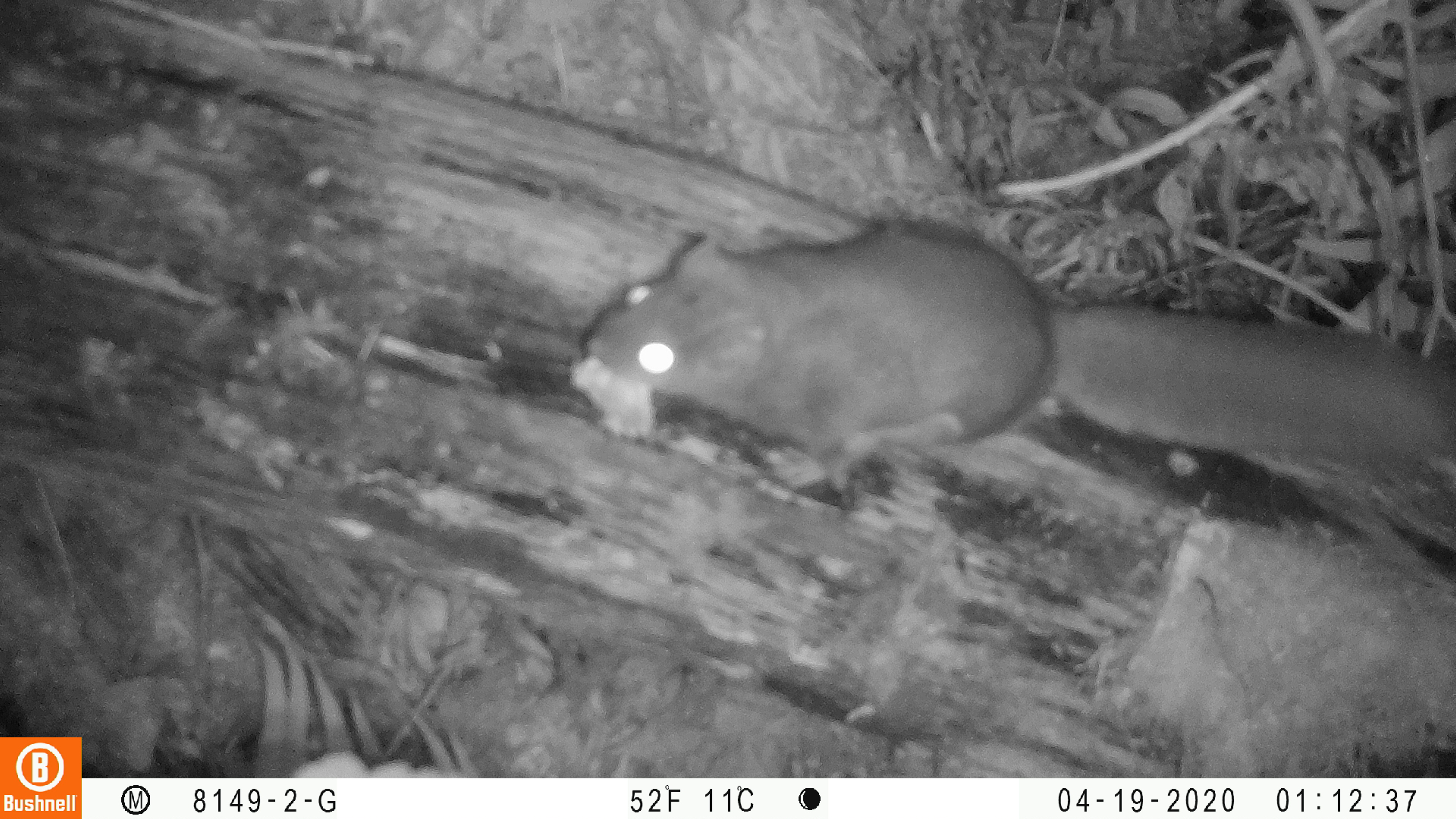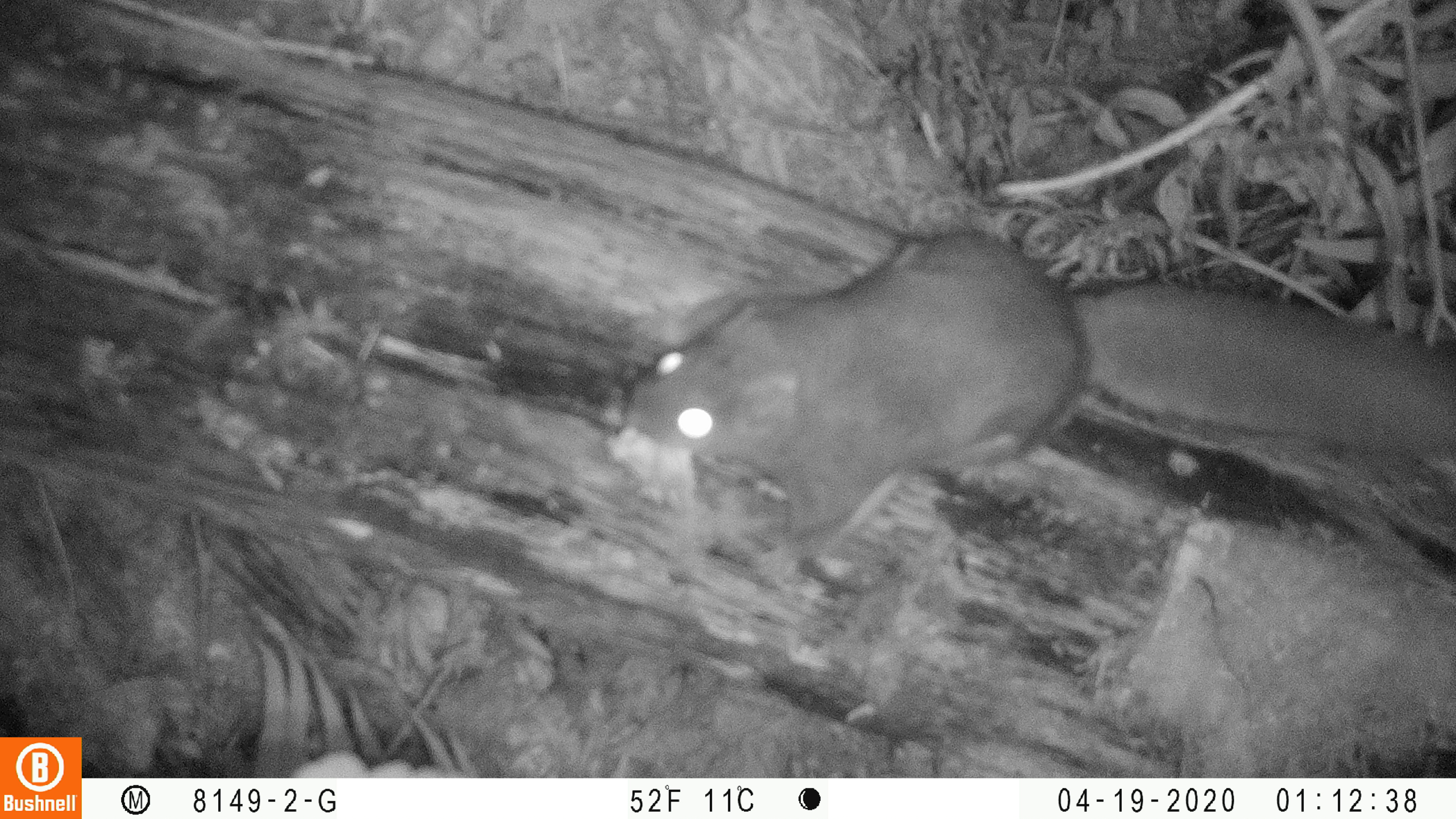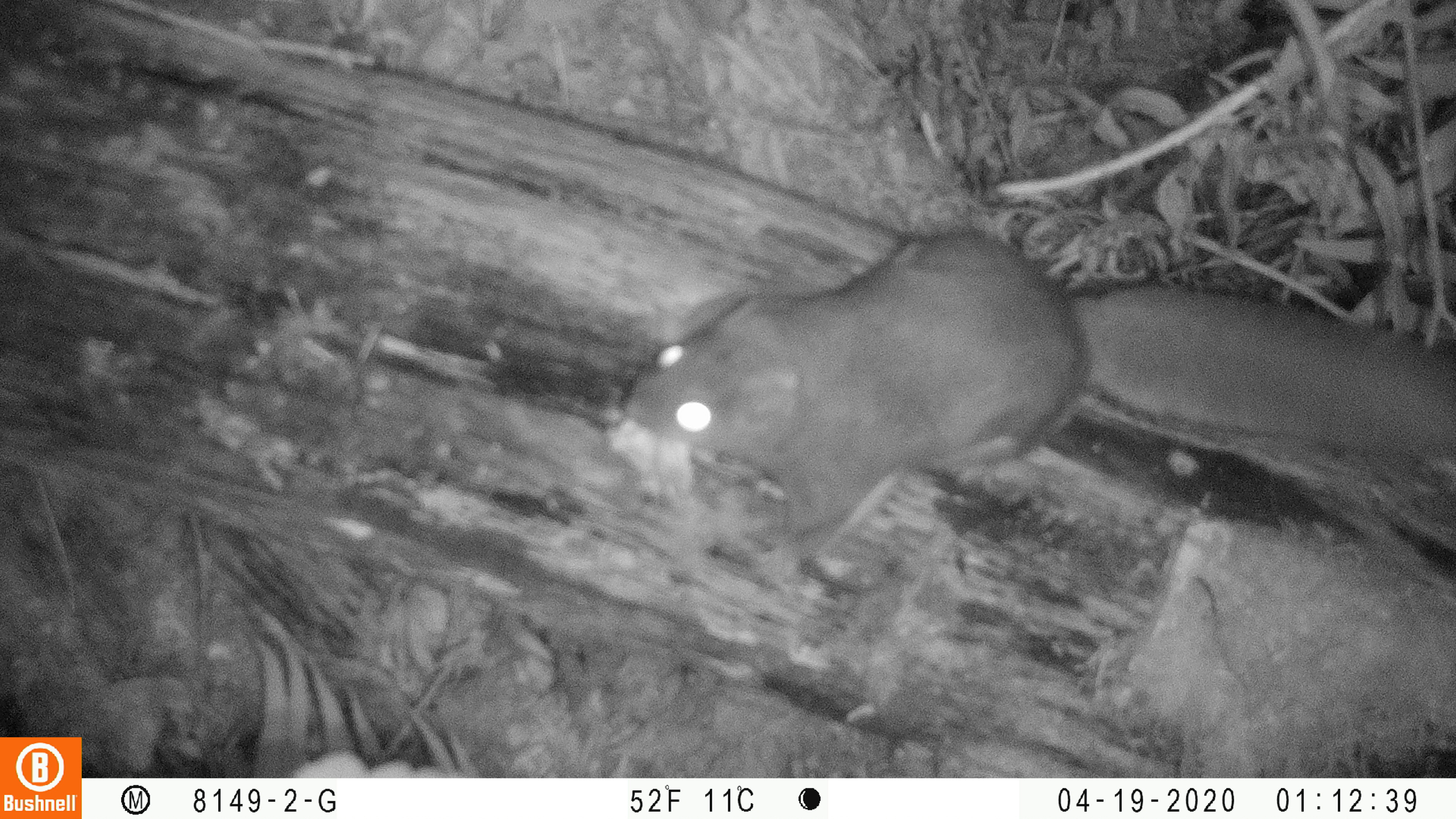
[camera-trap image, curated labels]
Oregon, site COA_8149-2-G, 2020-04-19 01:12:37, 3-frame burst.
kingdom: Animalia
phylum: Chordata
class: Mammalia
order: Rodentia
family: Sciuridae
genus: Glaucomys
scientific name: Glaucomys oregonensis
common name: humboldt's flying squirrel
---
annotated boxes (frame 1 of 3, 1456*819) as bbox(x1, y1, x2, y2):
humboldt's flying squirrel: bbox(556, 205, 1451, 498)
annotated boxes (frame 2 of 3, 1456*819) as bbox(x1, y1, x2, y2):
humboldt's flying squirrel: bbox(595, 221, 1450, 588)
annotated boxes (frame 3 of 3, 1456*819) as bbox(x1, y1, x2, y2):
humboldt's flying squirrel: bbox(603, 221, 1450, 601)